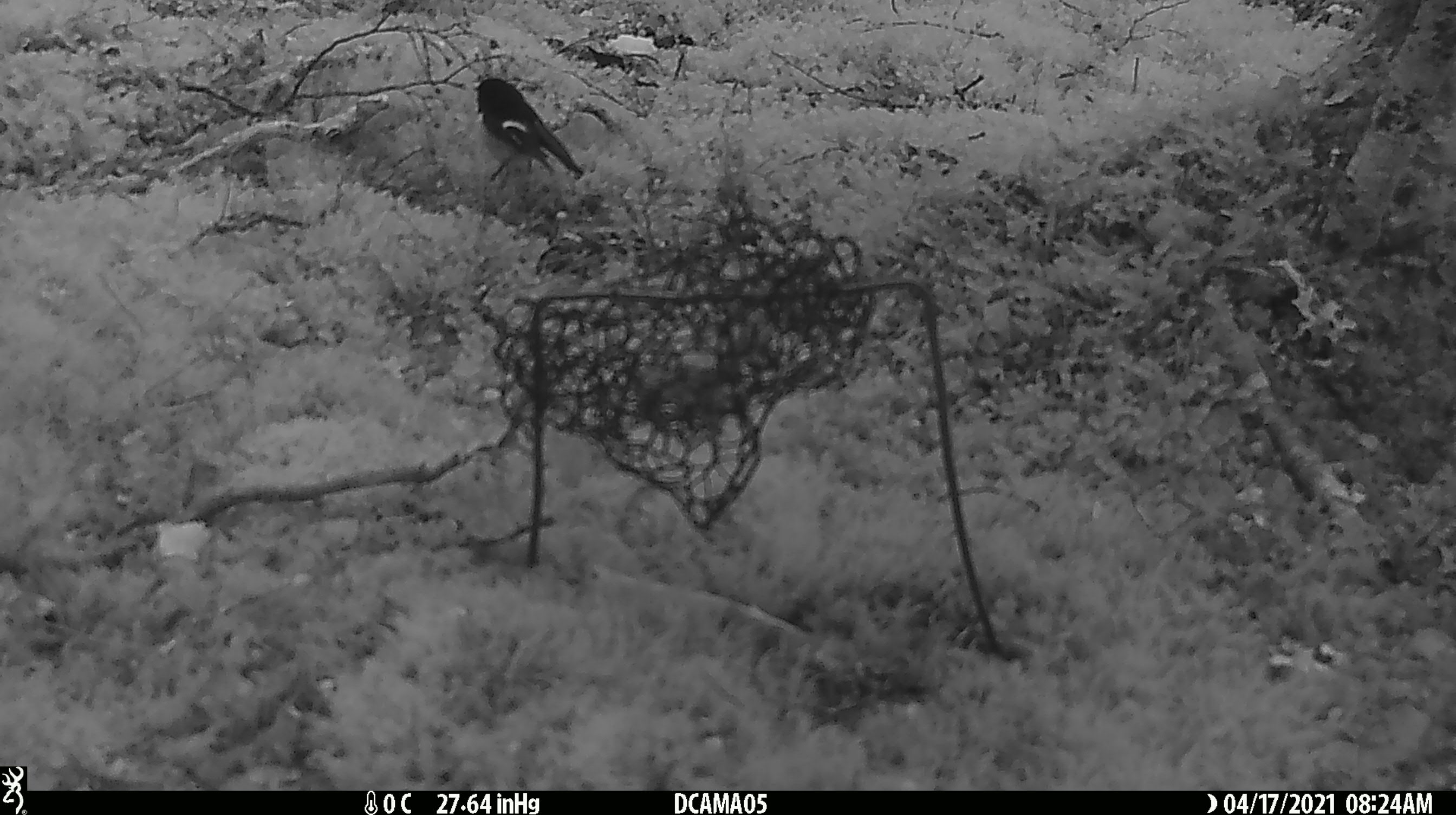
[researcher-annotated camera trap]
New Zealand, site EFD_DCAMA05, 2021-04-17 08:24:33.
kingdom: Animalia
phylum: Chordata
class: Aves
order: Passeriformes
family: Petroicidae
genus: Petroica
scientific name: Petroica macrocephala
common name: tomtit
Tomtit (Petroica macrocephala).